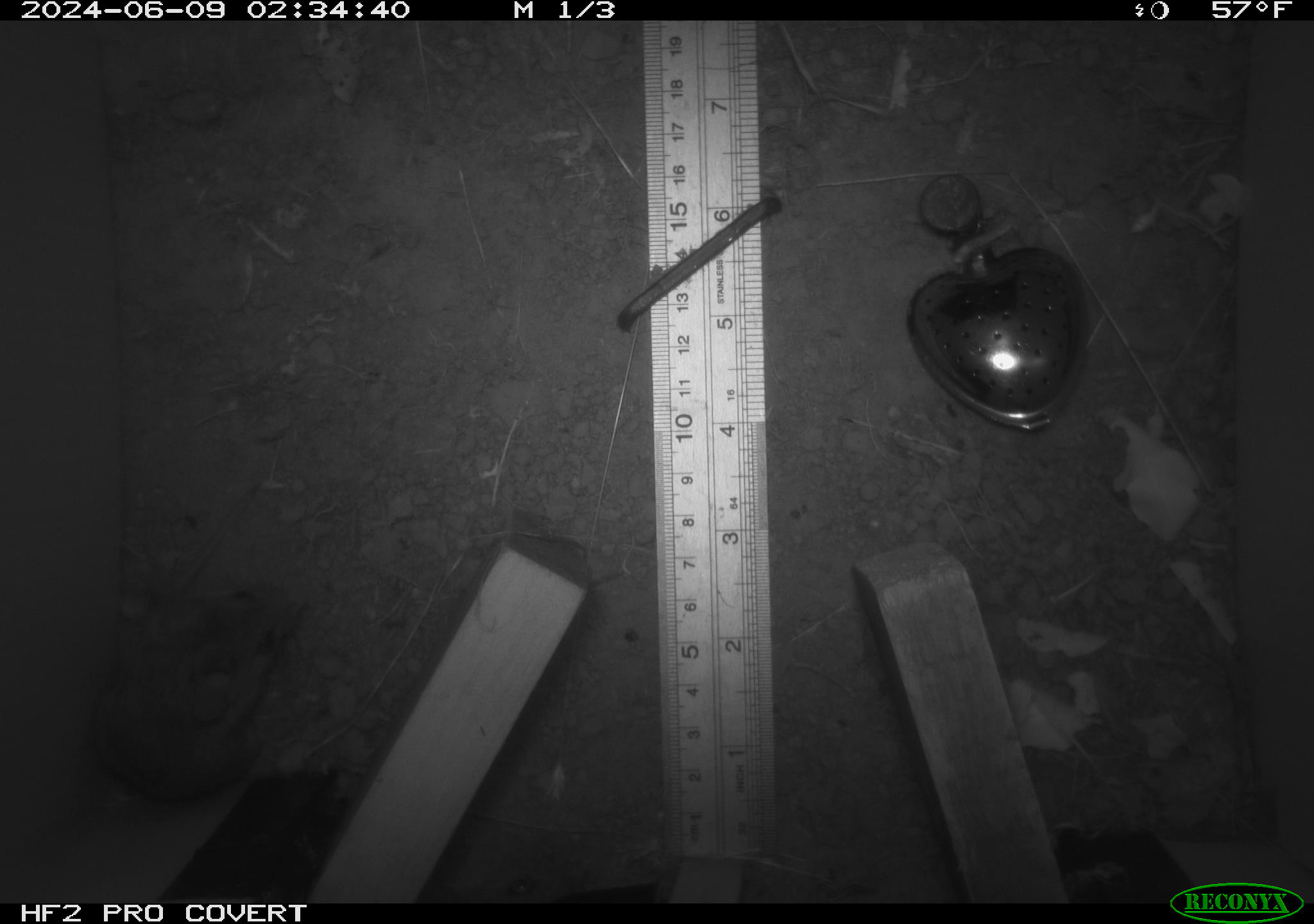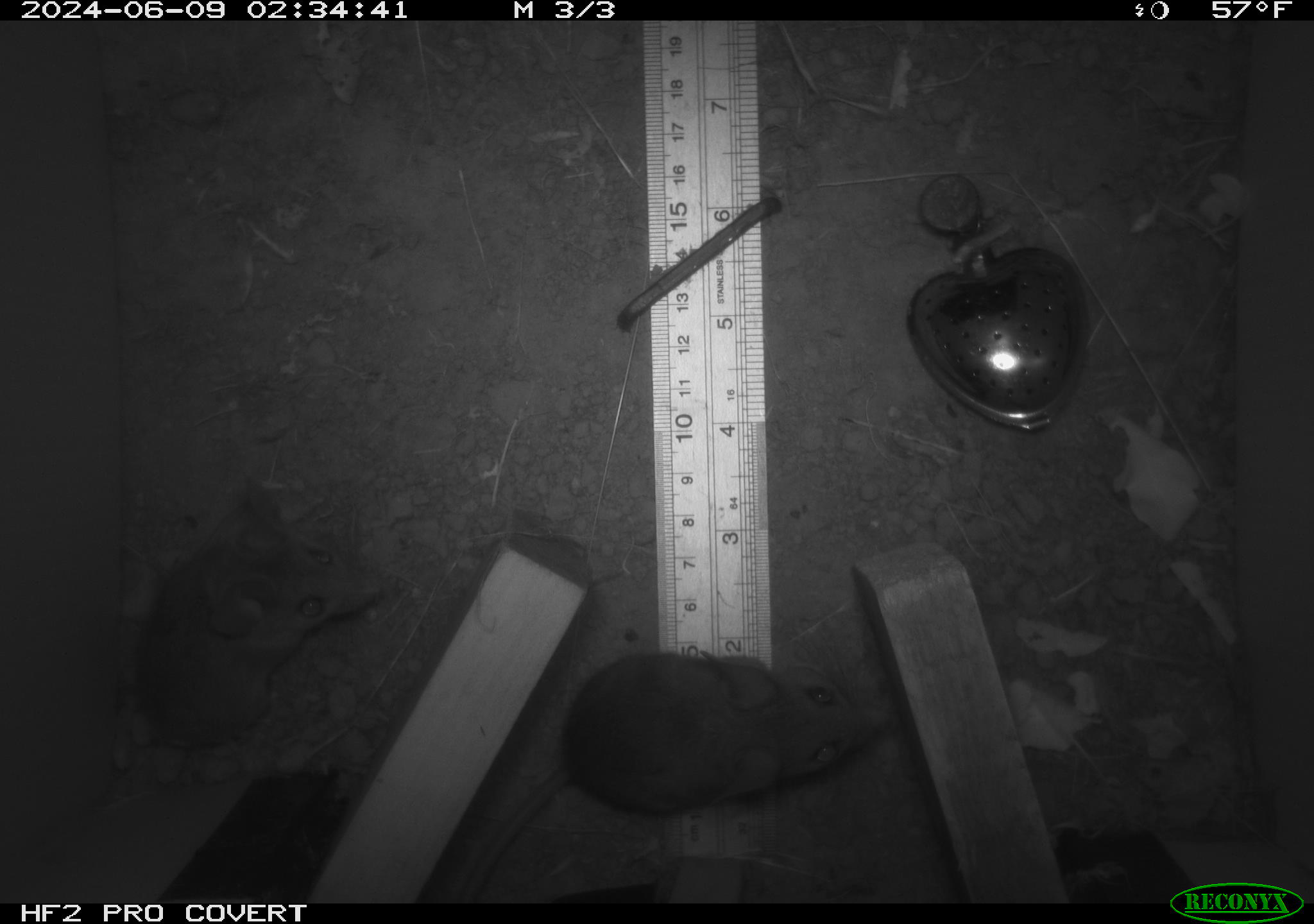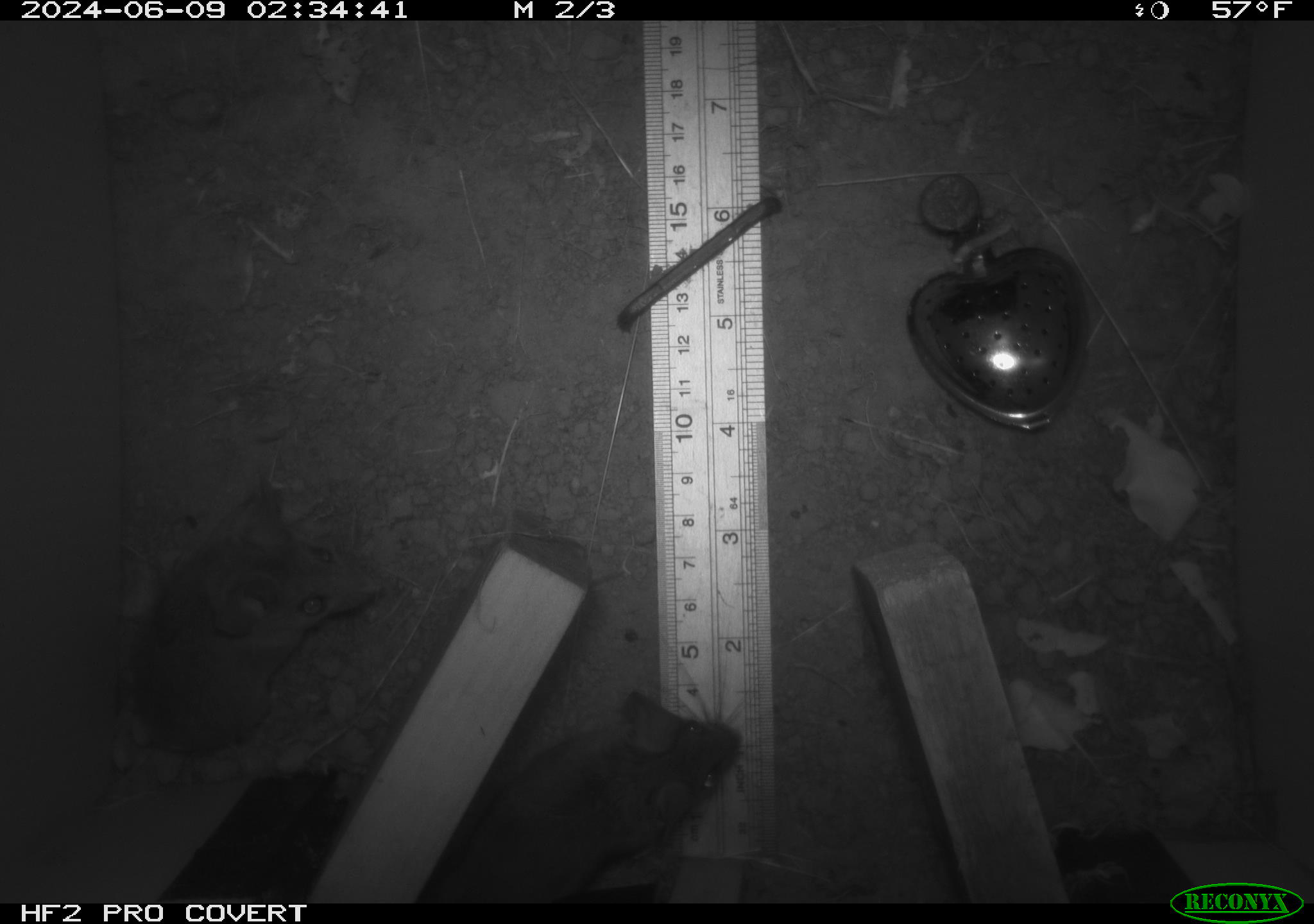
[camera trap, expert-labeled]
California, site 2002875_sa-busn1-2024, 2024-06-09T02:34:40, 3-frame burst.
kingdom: Animalia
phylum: Chordata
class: Mammalia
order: Rodentia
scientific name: Rodentia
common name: mouse species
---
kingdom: Animalia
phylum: Chordata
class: Mammalia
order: Rodentia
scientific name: Rodentia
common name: rodent